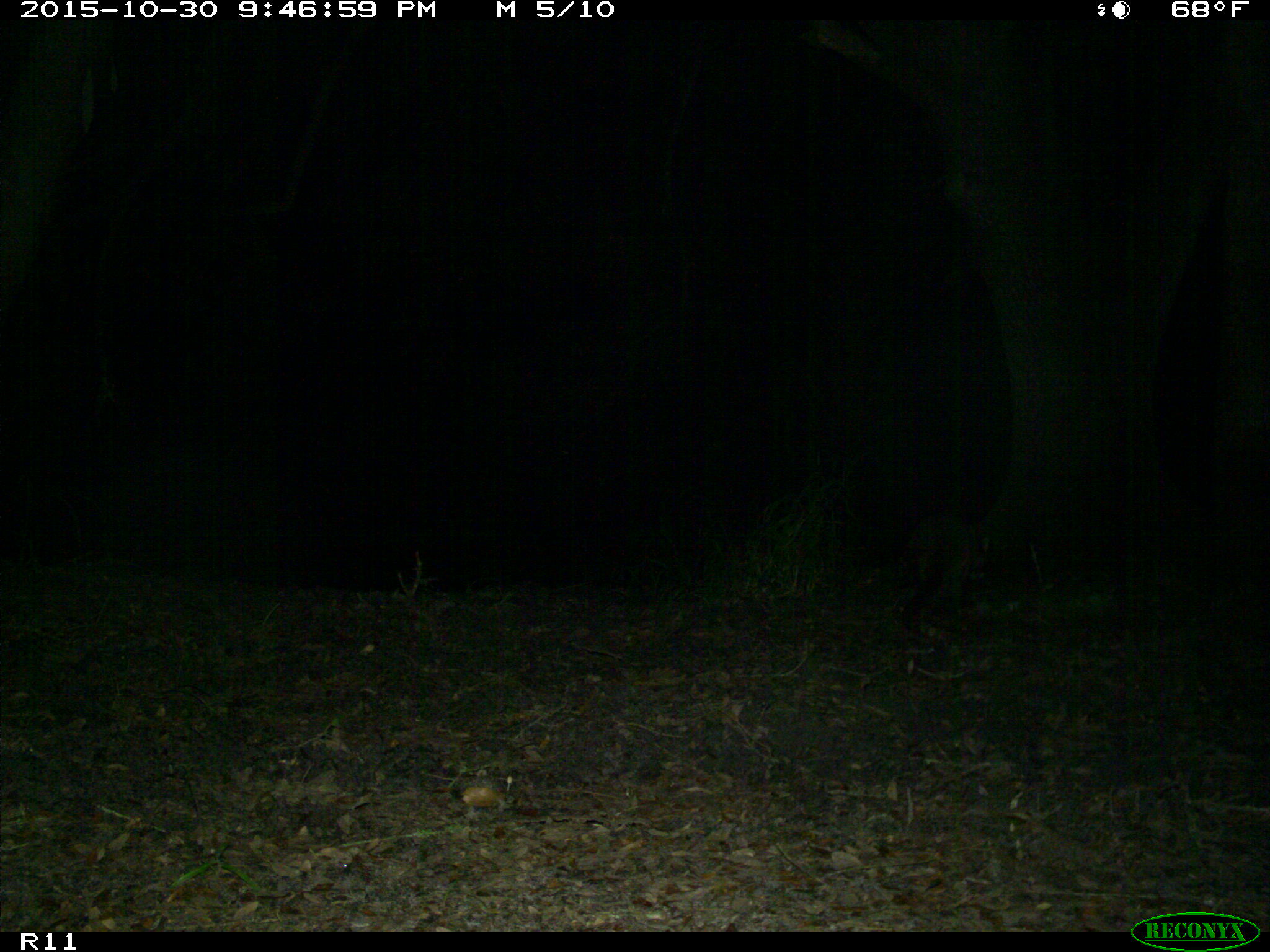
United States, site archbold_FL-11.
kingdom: Animalia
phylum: Chordata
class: Mammalia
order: Carnivora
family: Procyonidae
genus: Procyon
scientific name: Procyon lotor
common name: common raccoon